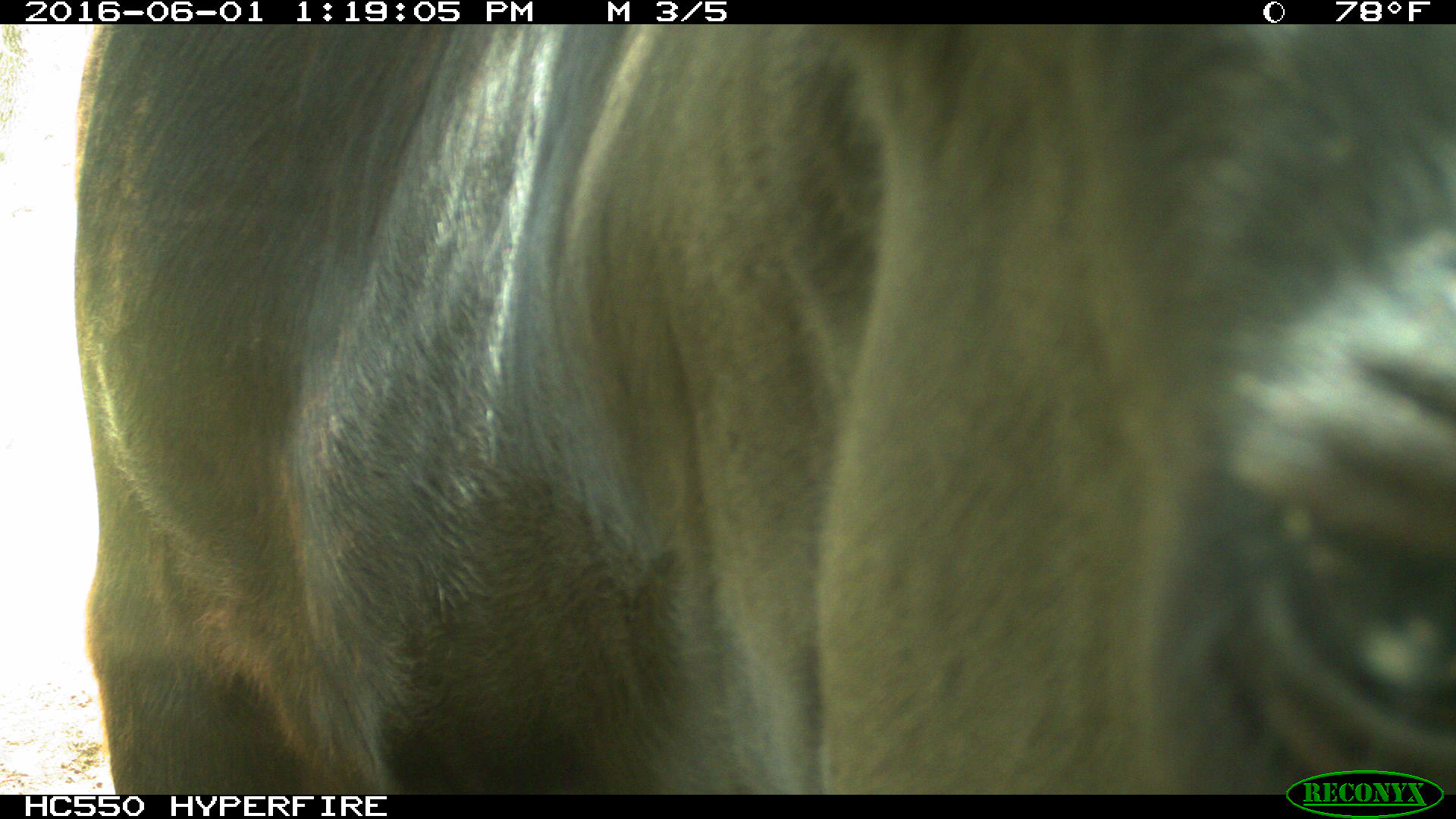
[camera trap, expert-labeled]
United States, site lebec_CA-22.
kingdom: Animalia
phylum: Chordata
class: Mammalia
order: Artiodactyla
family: Bovidae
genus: Bos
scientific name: Bos taurus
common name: domestic cow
Bos taurus (domestic cow).